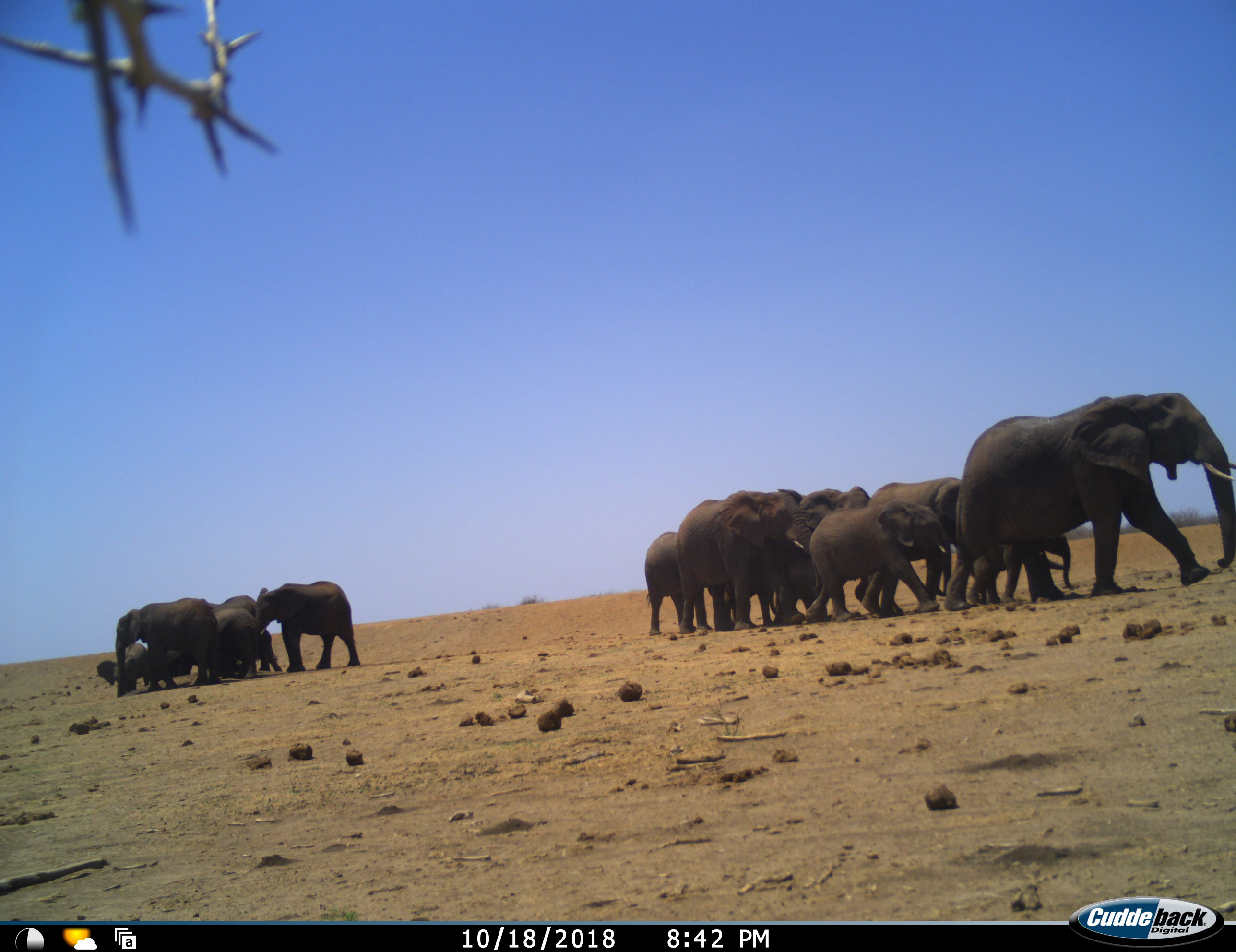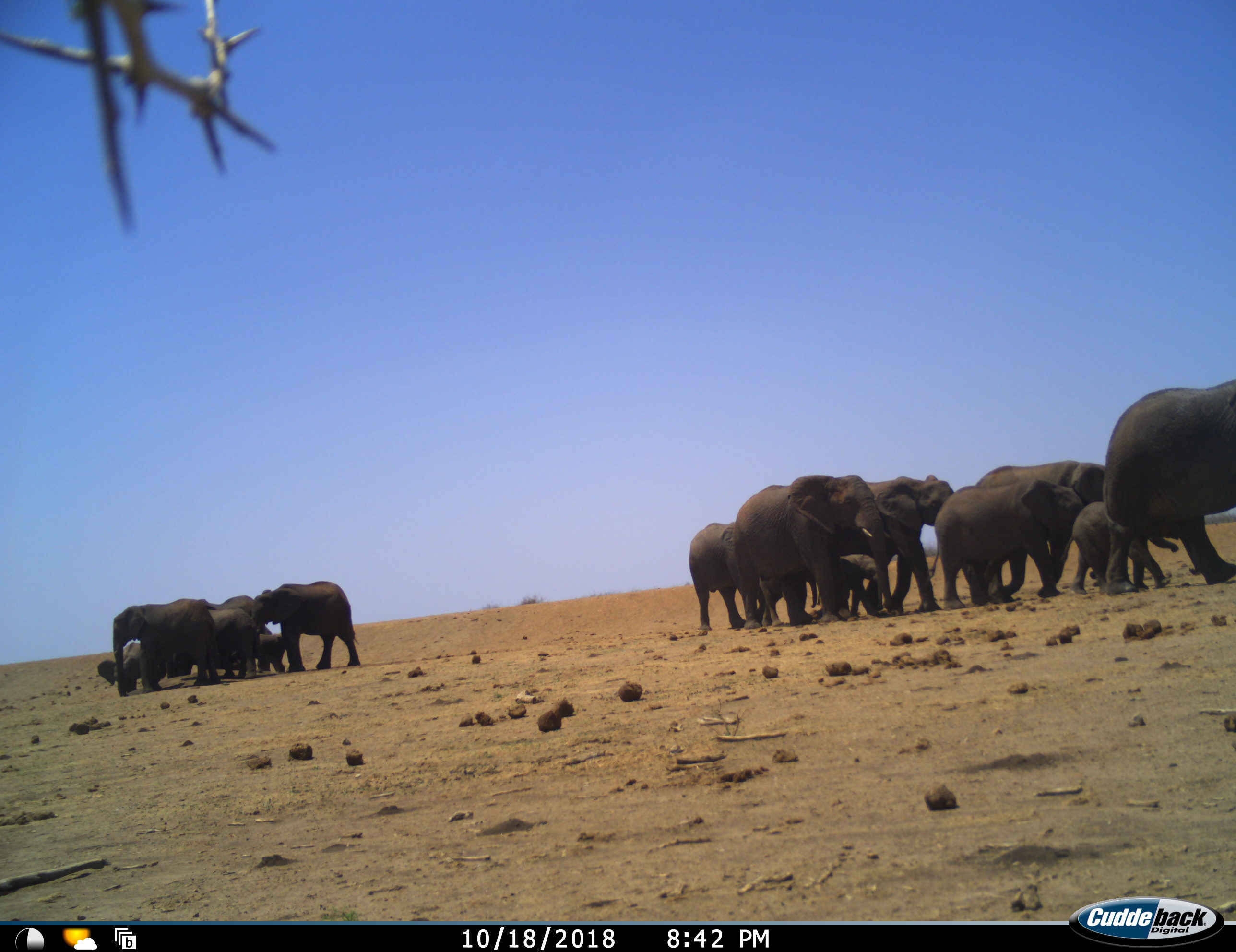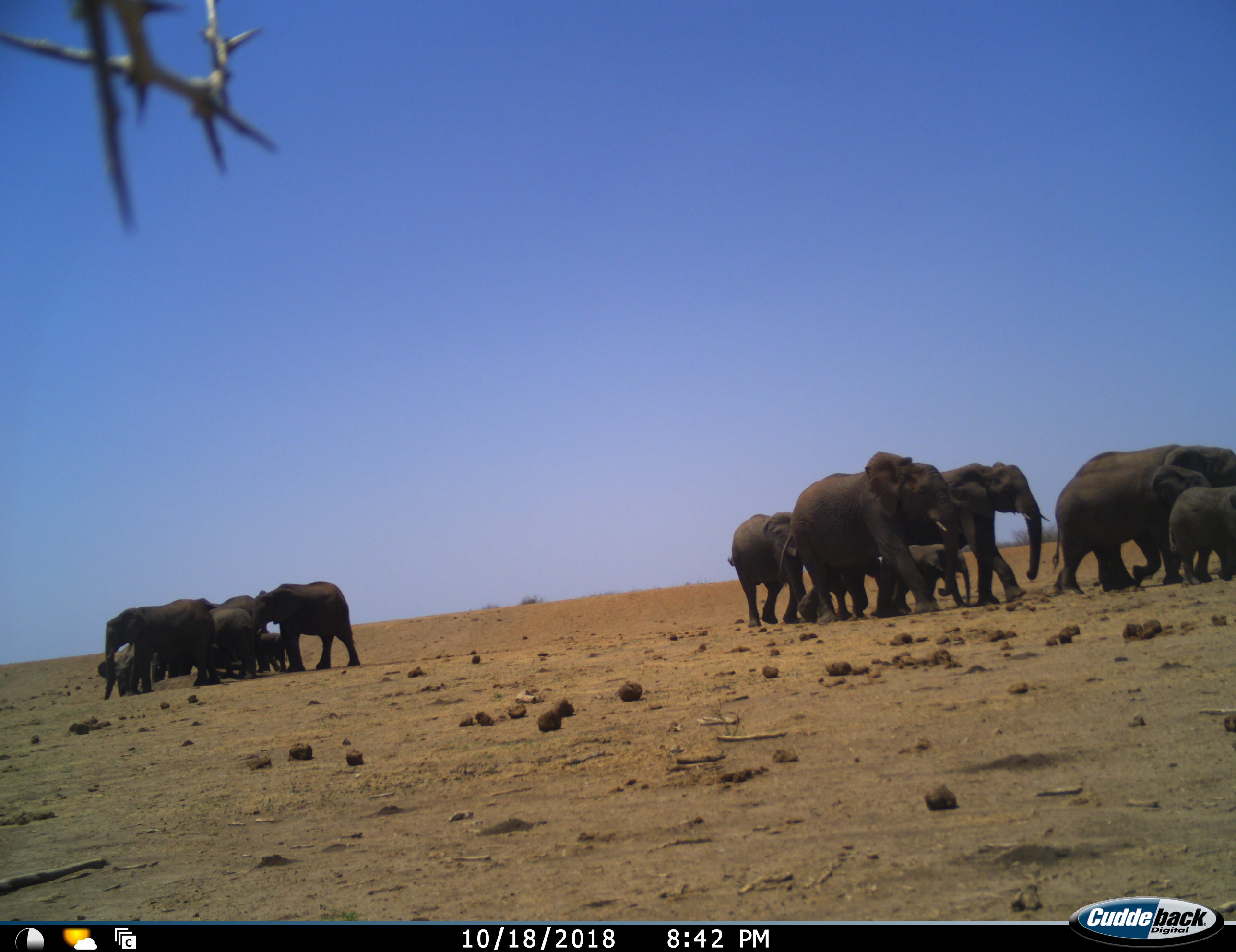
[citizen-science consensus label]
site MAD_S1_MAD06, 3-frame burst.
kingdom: Animalia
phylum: Chordata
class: Mammalia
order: Proboscidea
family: Elephantidae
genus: Loxodonta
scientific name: Loxodonta africana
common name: african bush elephant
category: elephant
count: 11-50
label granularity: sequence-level